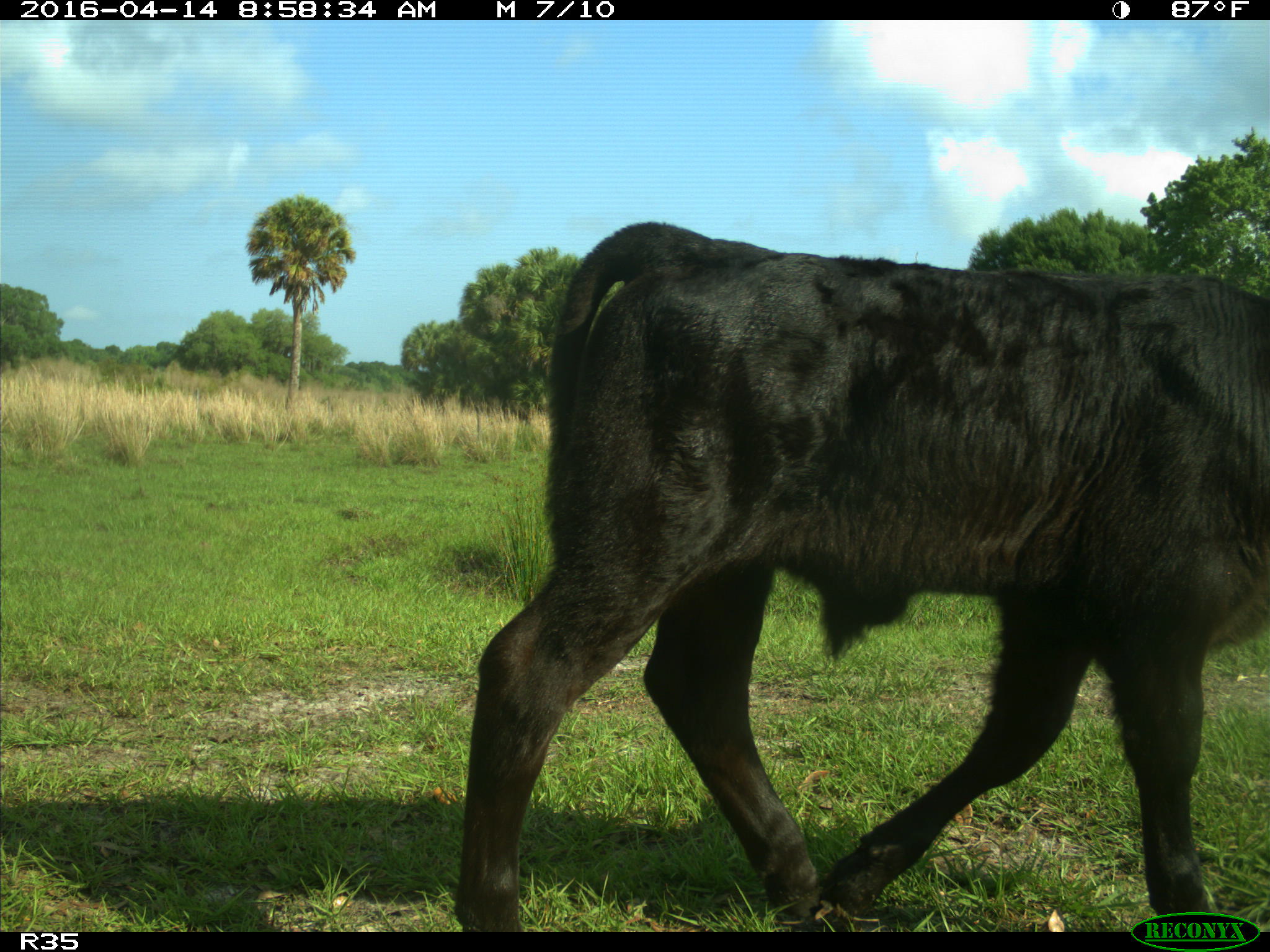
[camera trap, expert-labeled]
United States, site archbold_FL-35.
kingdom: Animalia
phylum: Chordata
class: Mammalia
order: Artiodactyla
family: Bovidae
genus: Bos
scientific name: Bos taurus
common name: domestic cow